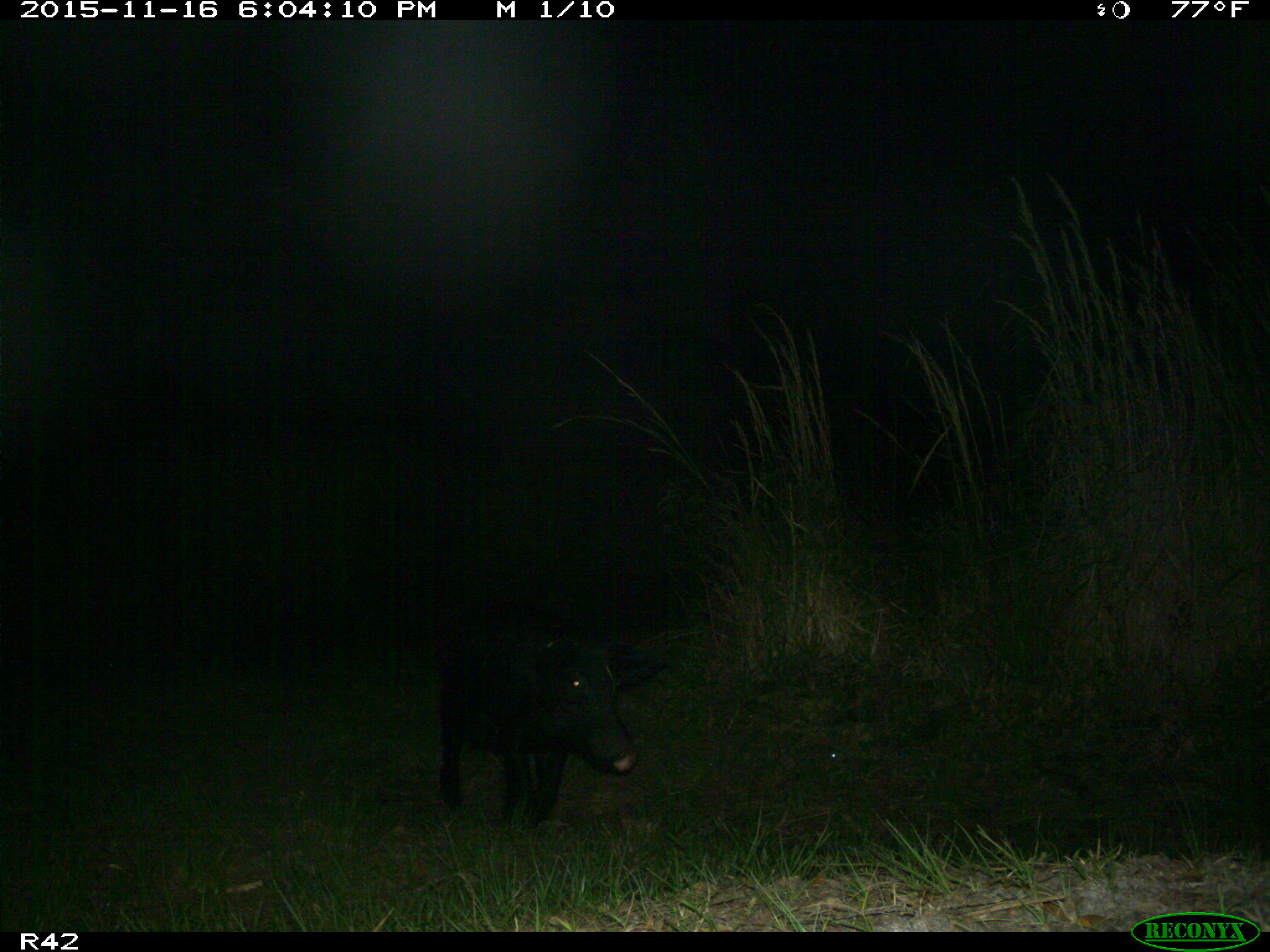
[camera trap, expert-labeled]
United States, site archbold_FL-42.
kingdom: Animalia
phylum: Chordata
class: Mammalia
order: Artiodactyla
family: Suidae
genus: Sus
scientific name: Sus scrofa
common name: wild boar